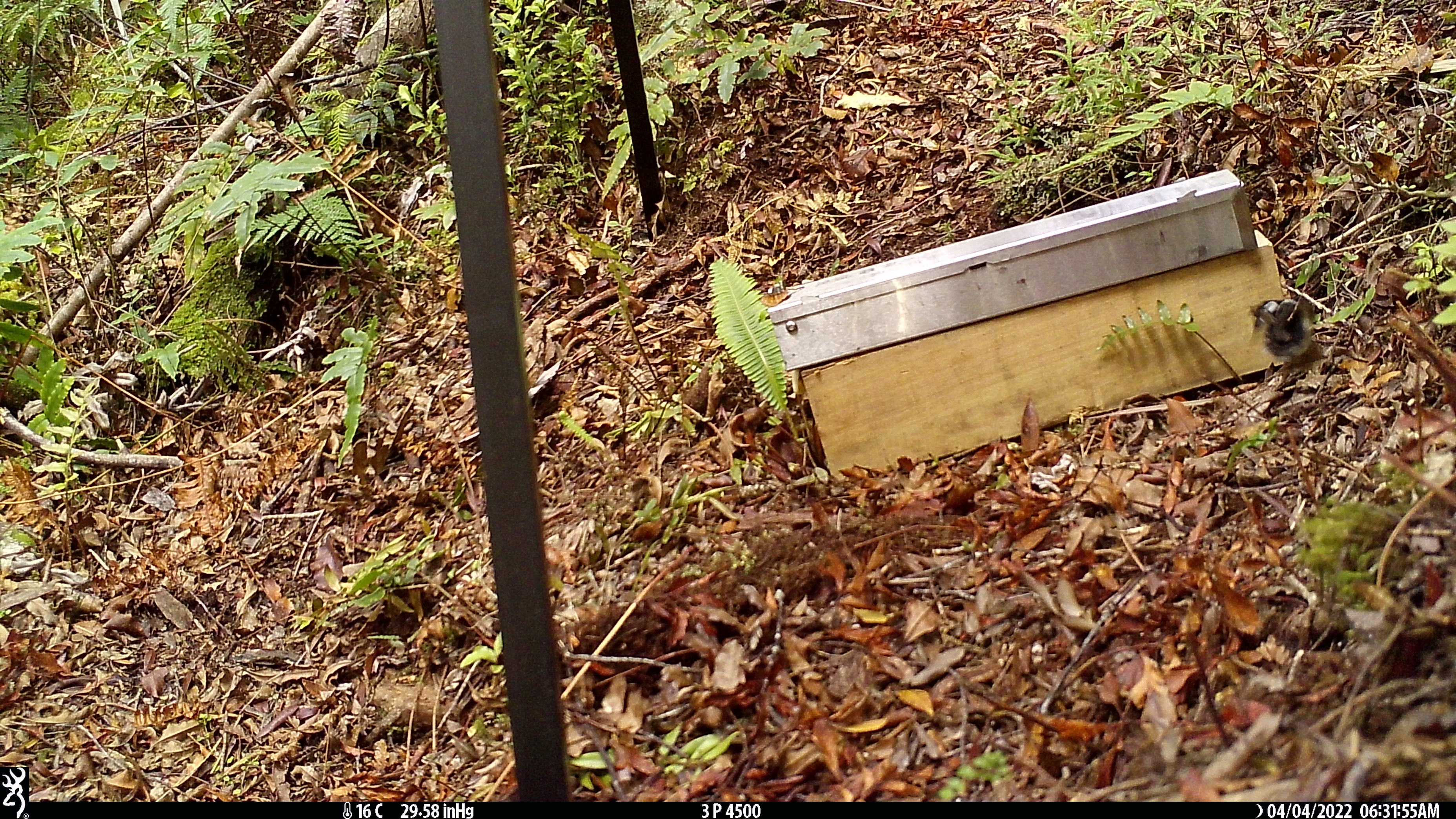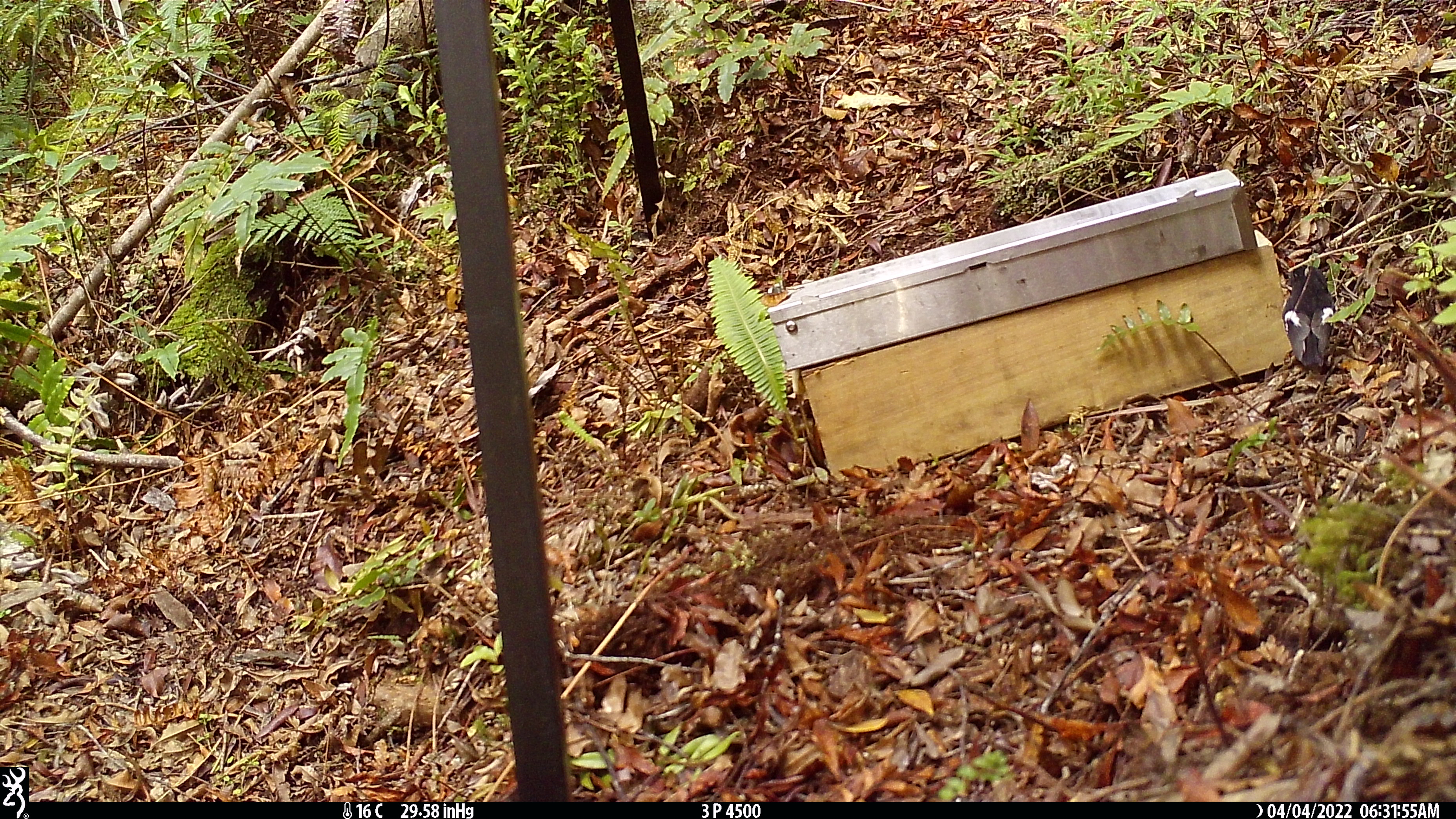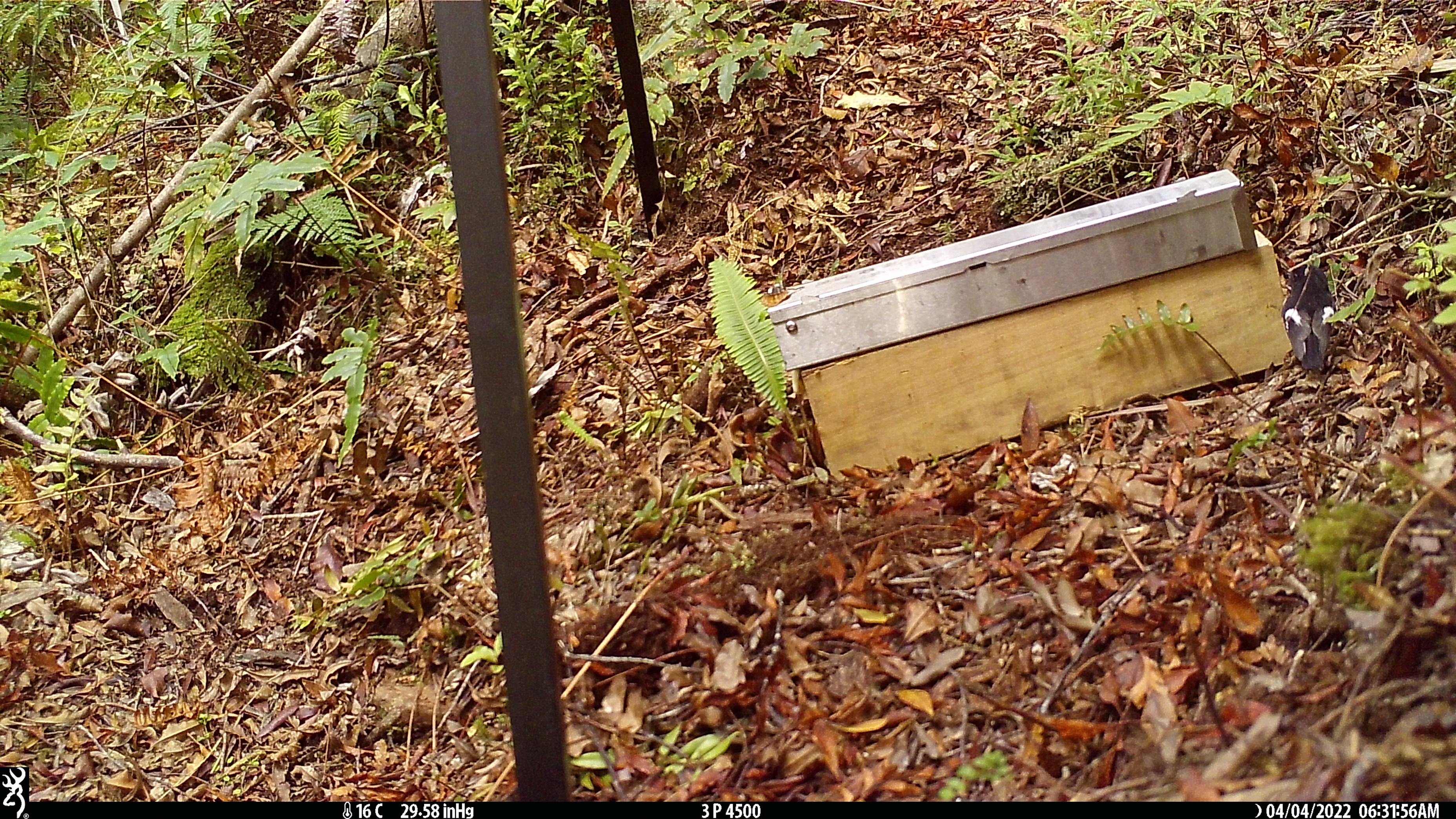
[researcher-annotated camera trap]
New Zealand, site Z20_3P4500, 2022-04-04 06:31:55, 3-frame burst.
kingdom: Animalia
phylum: Chordata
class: Aves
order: Passeriformes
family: Petroicidae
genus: Petroica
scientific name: Petroica macrocephala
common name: tomtit